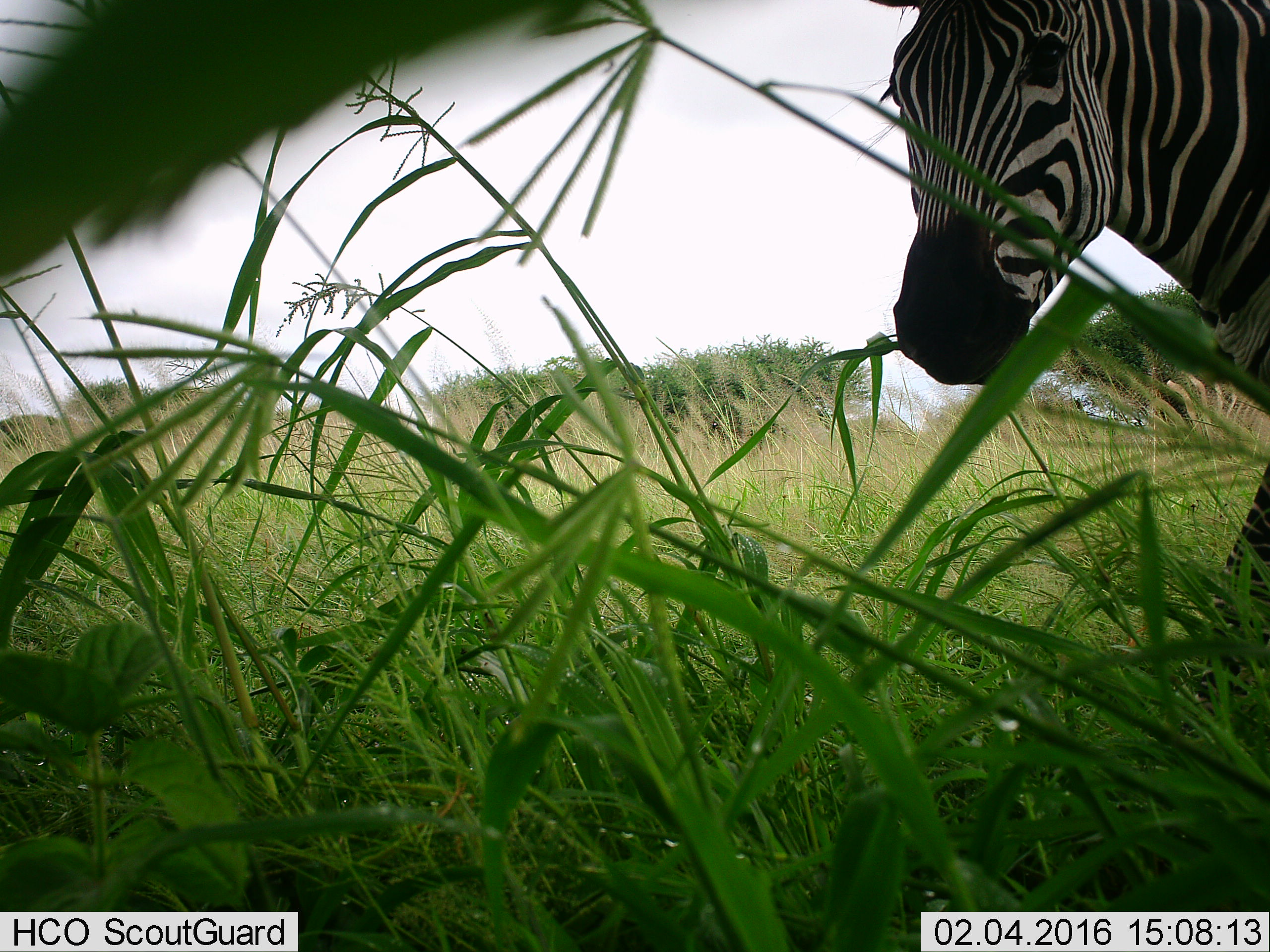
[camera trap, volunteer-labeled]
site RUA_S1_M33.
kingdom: Animalia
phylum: Chordata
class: Mammalia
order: Perissodactyla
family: Equidae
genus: Equus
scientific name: Equus quagga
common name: plains zebra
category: zebraplains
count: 1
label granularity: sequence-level